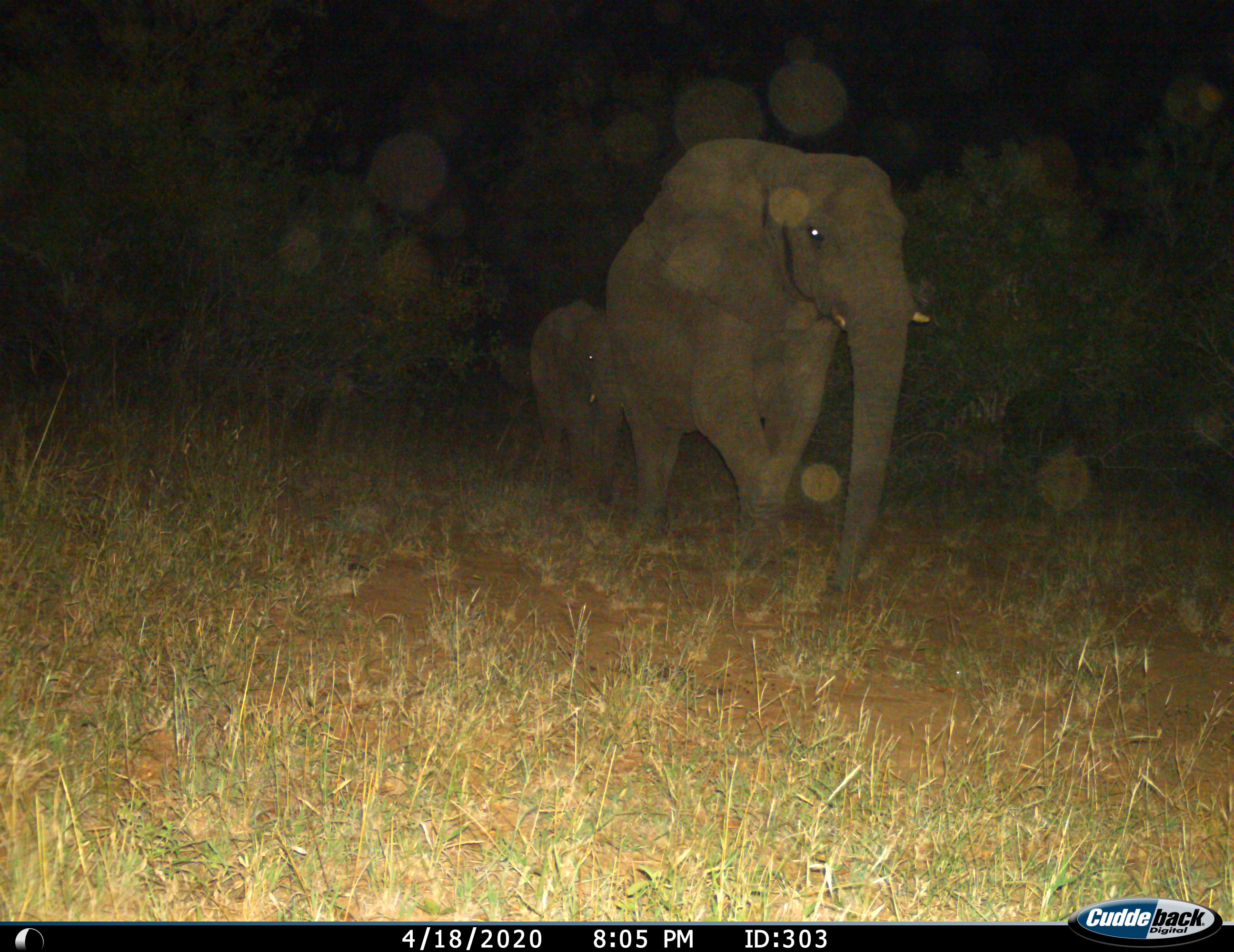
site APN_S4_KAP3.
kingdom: Animalia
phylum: Chordata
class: Mammalia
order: Proboscidea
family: Elephantidae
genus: Loxodonta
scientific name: Loxodonta africana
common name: african bush elephant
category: elephant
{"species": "elephant (african bush elephant) (Loxodonta africana)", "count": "2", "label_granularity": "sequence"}